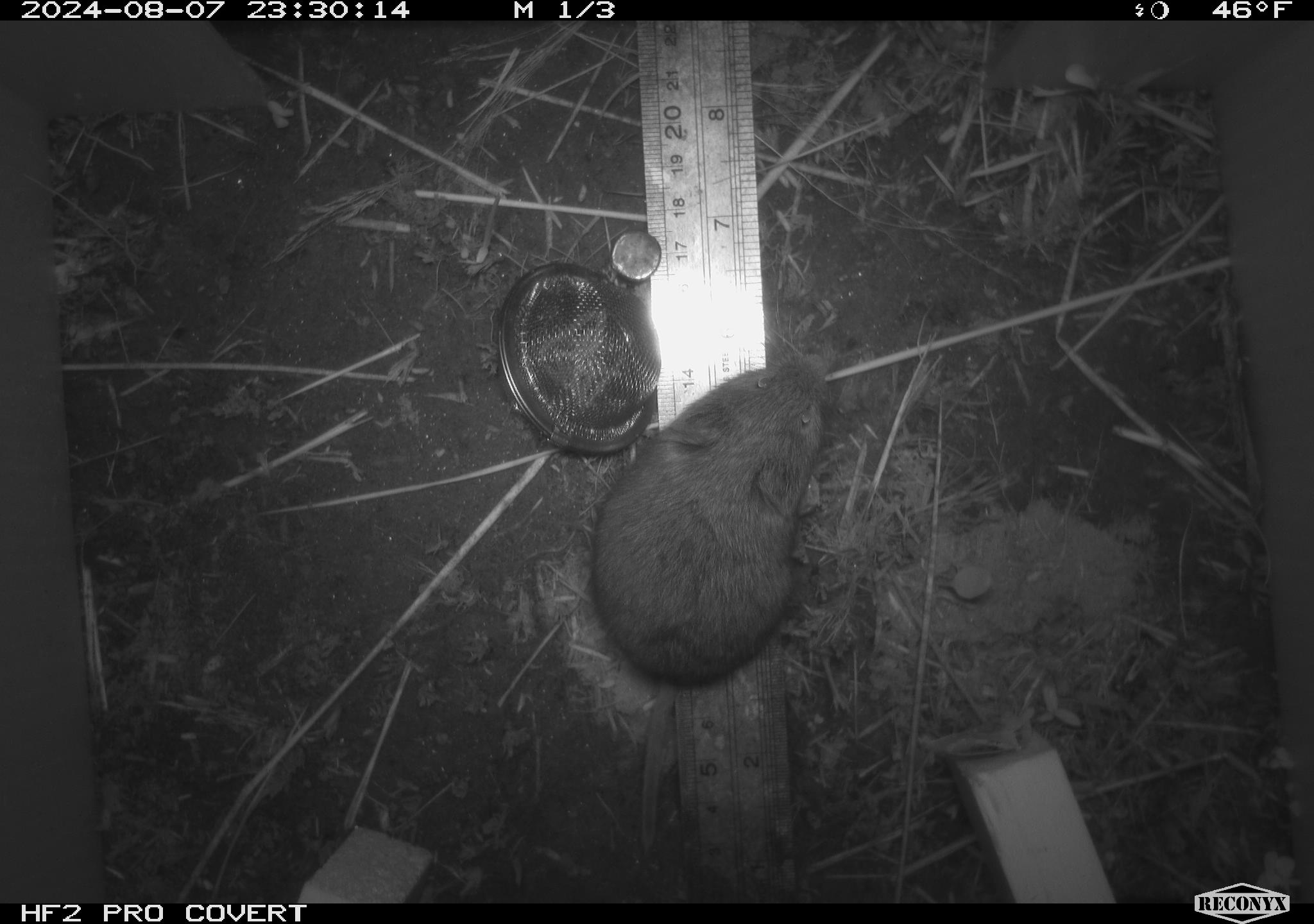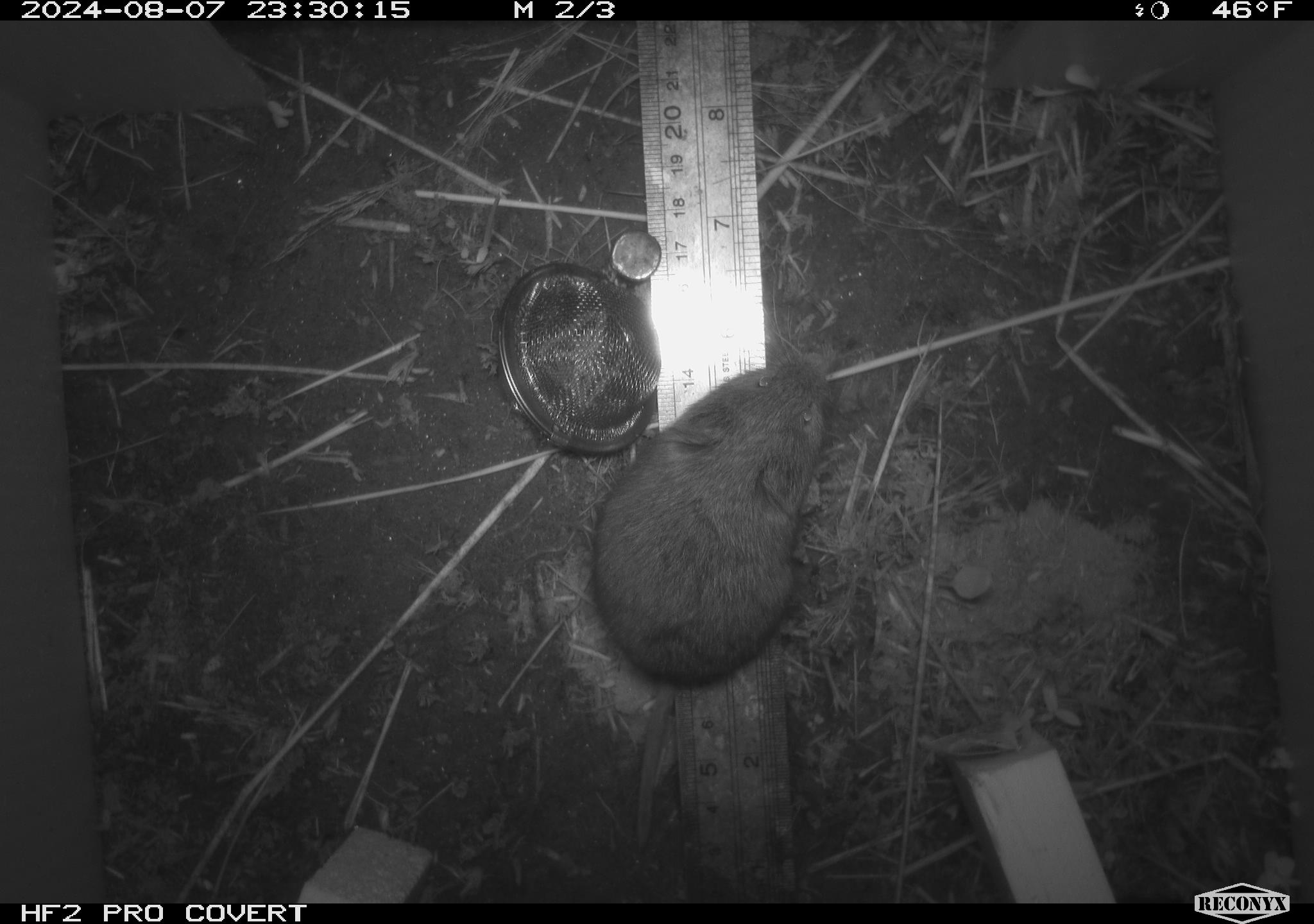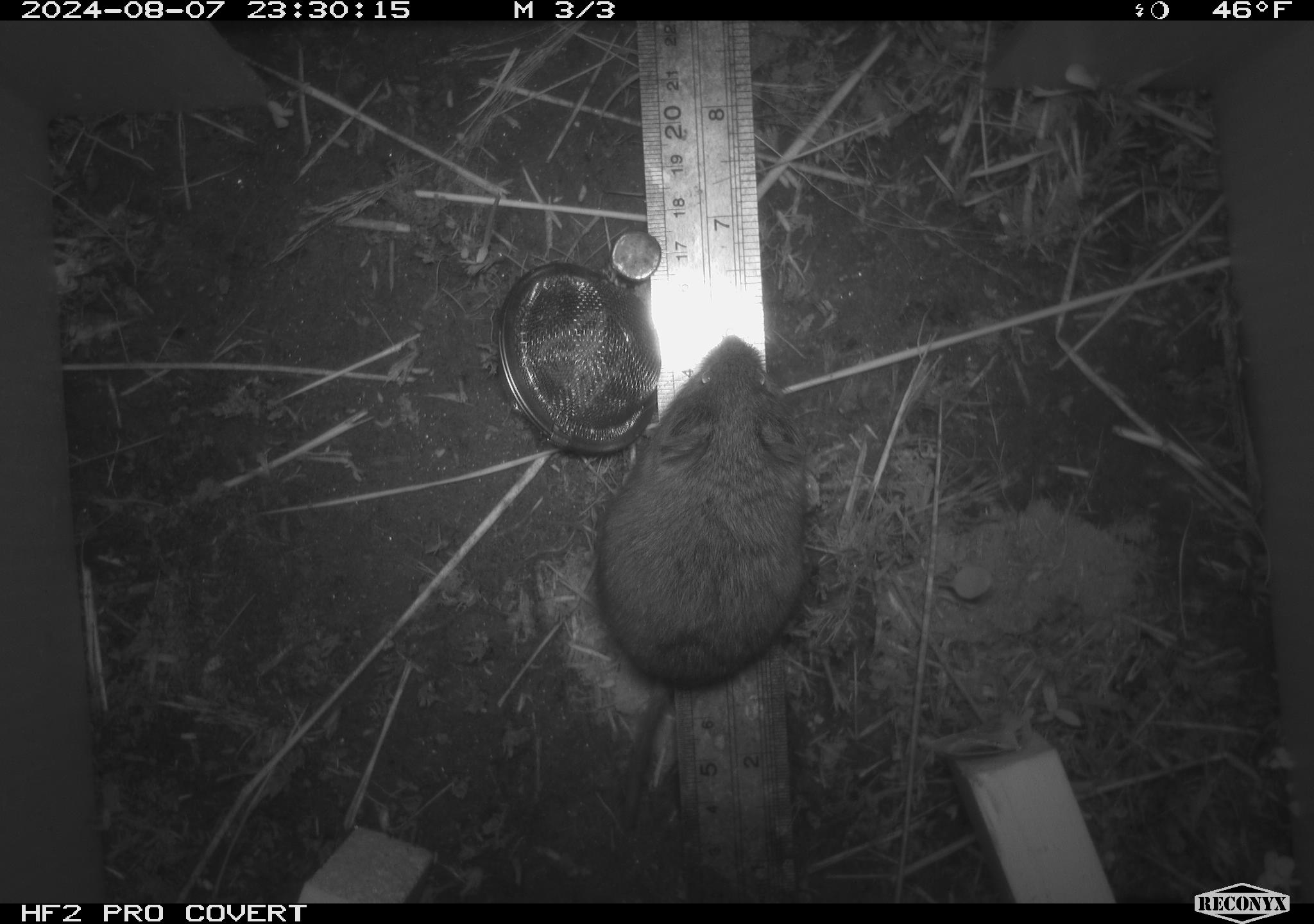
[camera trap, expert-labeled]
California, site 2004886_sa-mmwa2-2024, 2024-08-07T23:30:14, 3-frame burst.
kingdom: Animalia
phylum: Chordata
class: Mammalia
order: Rodentia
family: Cricetidae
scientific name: Arvicolinae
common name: voles, lemmings, and muskrats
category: arvicolinae subfamily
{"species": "arvicolinae subfamily (voles, lemmings, and muskrats) (Arvicolinae)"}